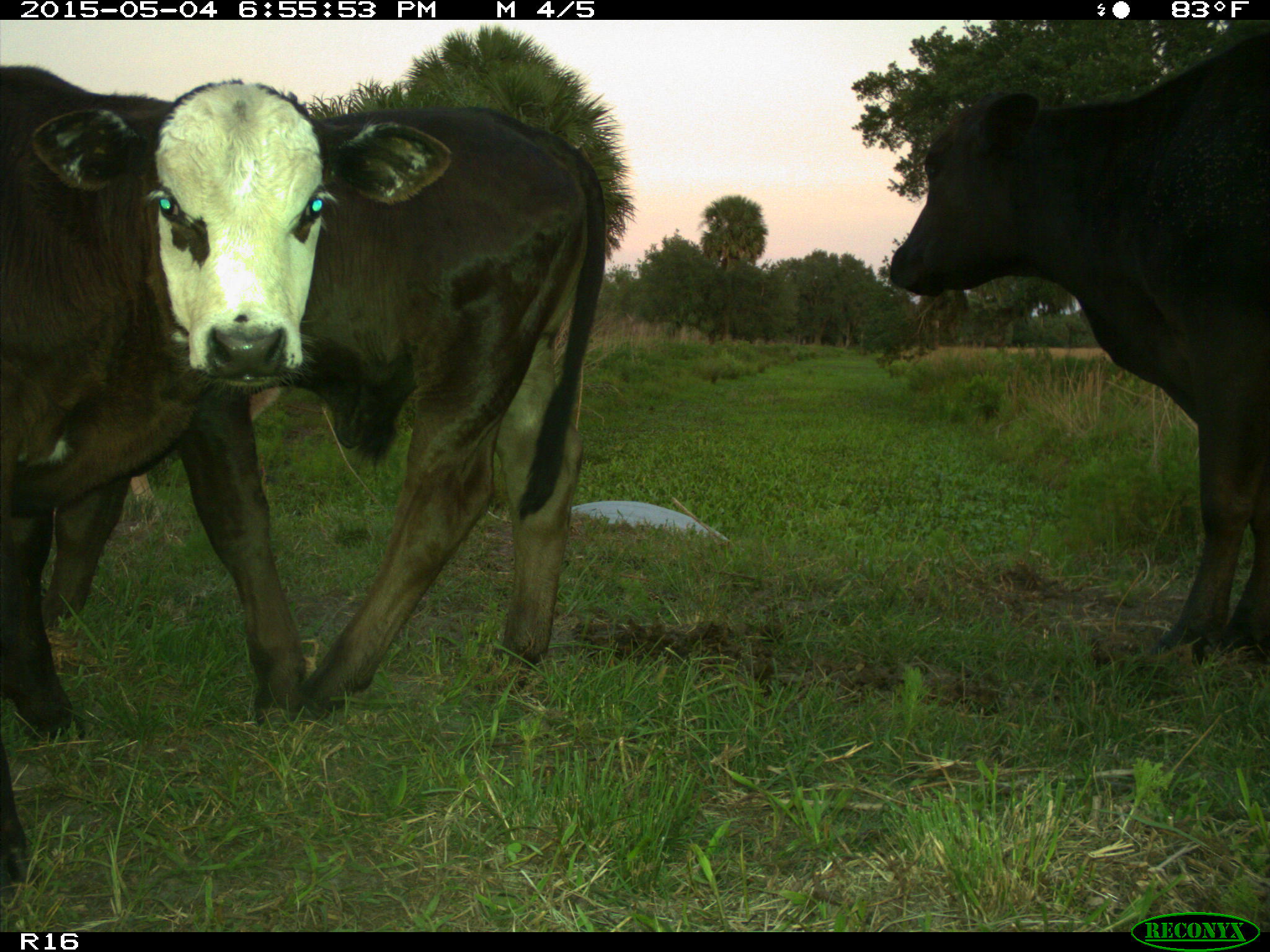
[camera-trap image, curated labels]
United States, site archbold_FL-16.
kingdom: Animalia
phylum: Chordata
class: Mammalia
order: Artiodactyla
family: Bovidae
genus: Bos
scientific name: Bos taurus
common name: domestic cow